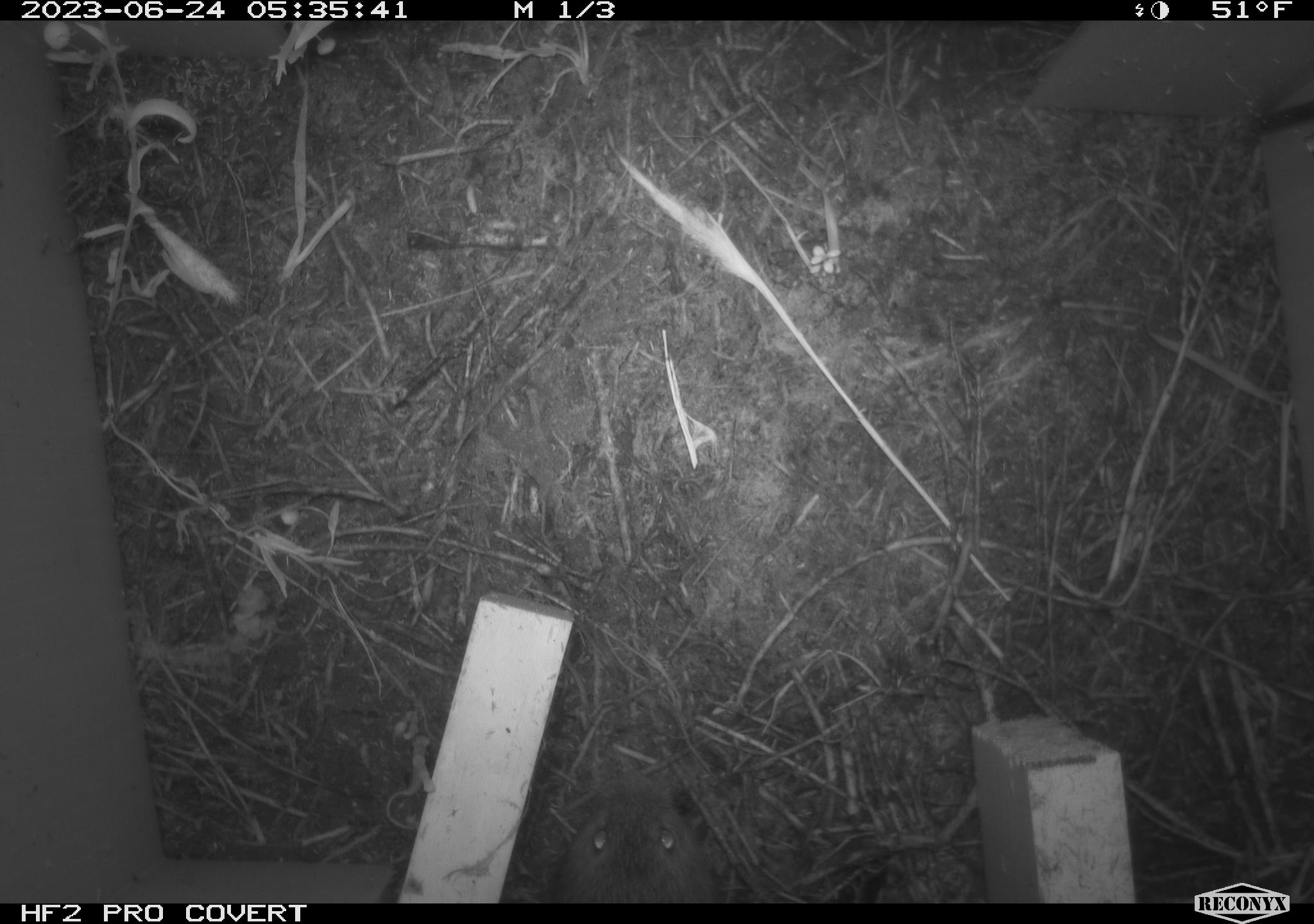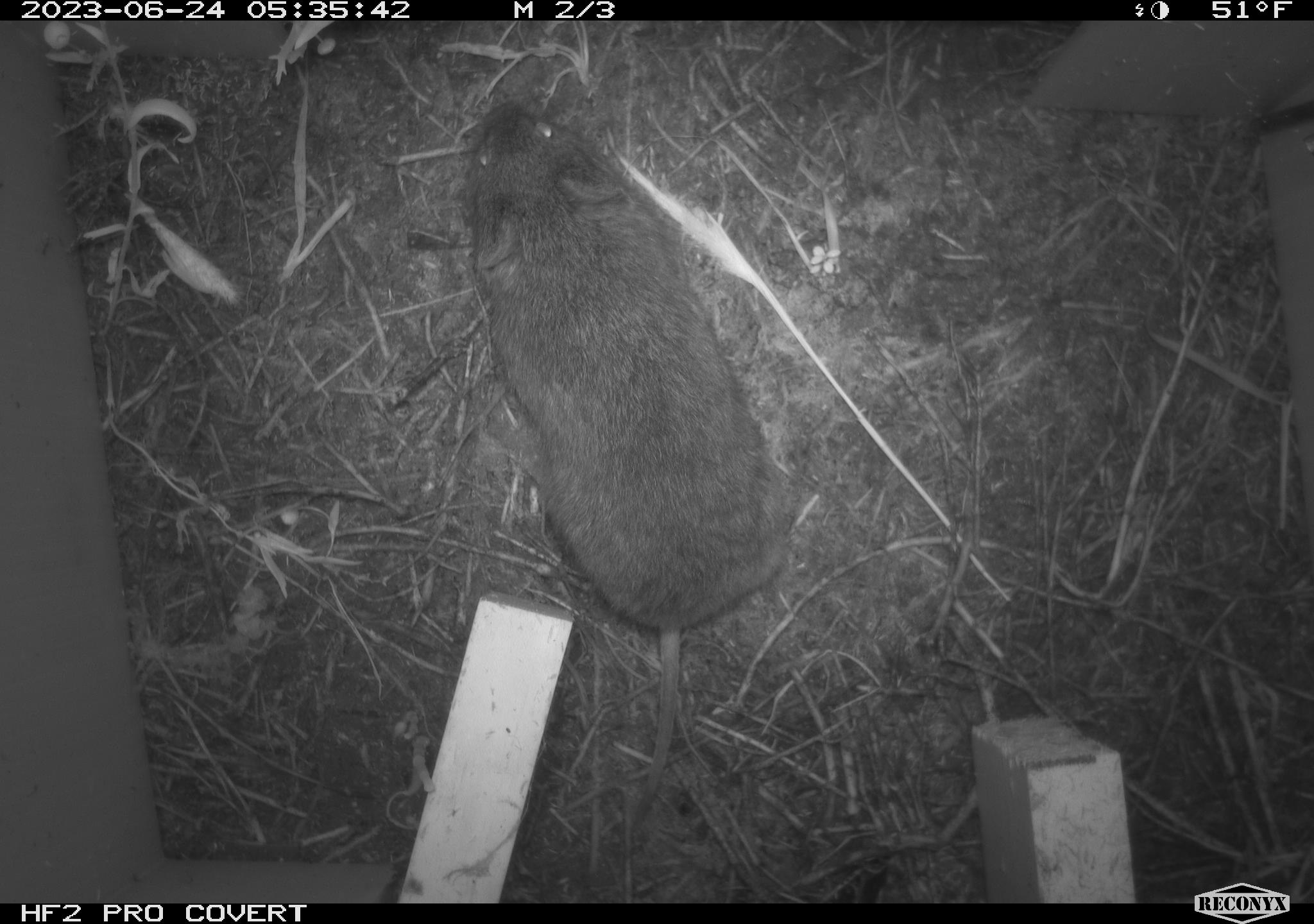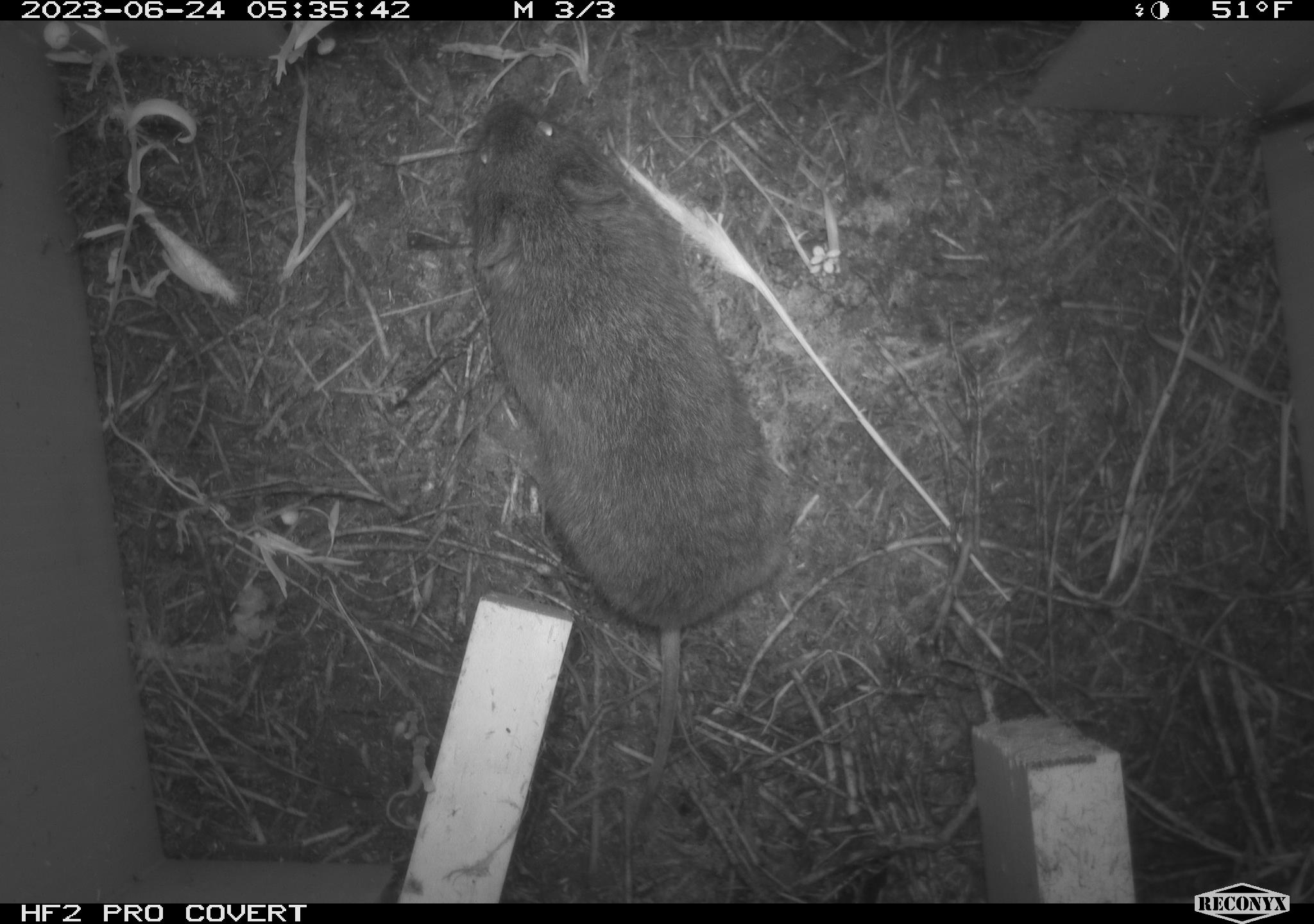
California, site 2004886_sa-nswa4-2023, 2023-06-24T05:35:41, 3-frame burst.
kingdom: Animalia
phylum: Chordata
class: Mammalia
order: Rodentia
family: Cricetidae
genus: Microtus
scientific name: Microtus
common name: meadow vole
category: microtus species